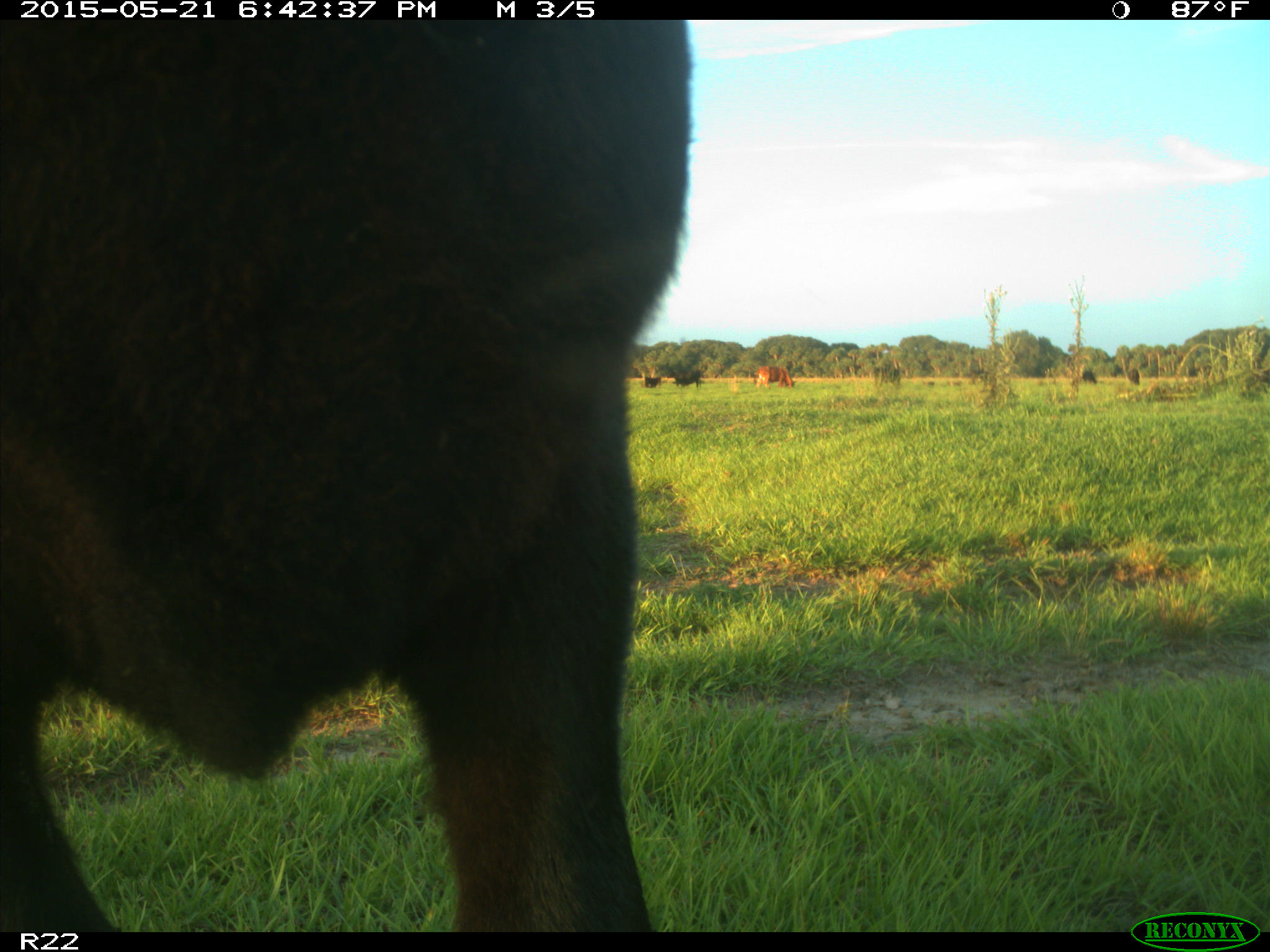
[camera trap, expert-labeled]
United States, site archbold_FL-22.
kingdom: Animalia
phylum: Chordata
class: Mammalia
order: Artiodactyla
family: Bovidae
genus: Bos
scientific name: Bos taurus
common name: domestic cow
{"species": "Bos taurus (domestic cow)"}